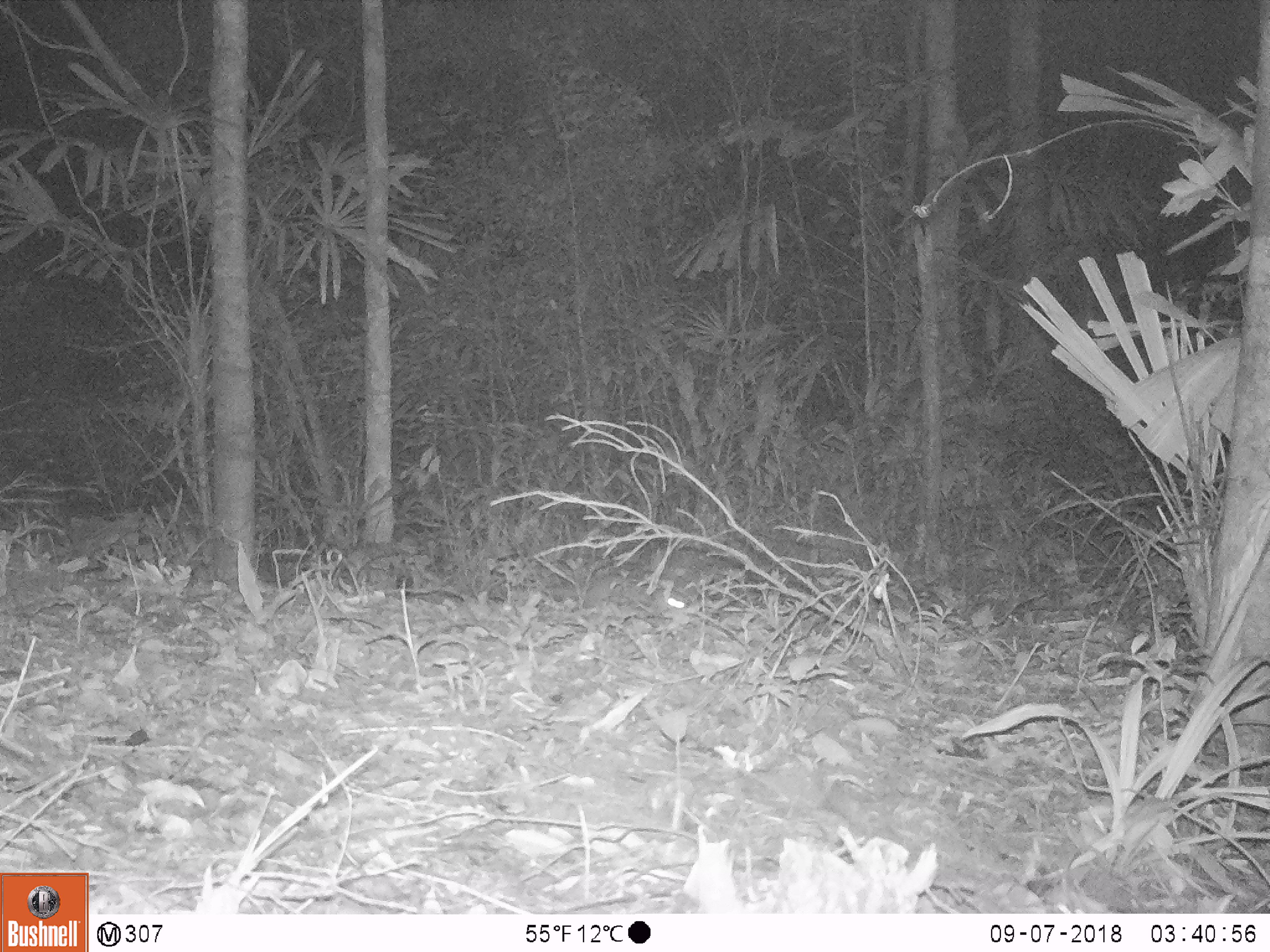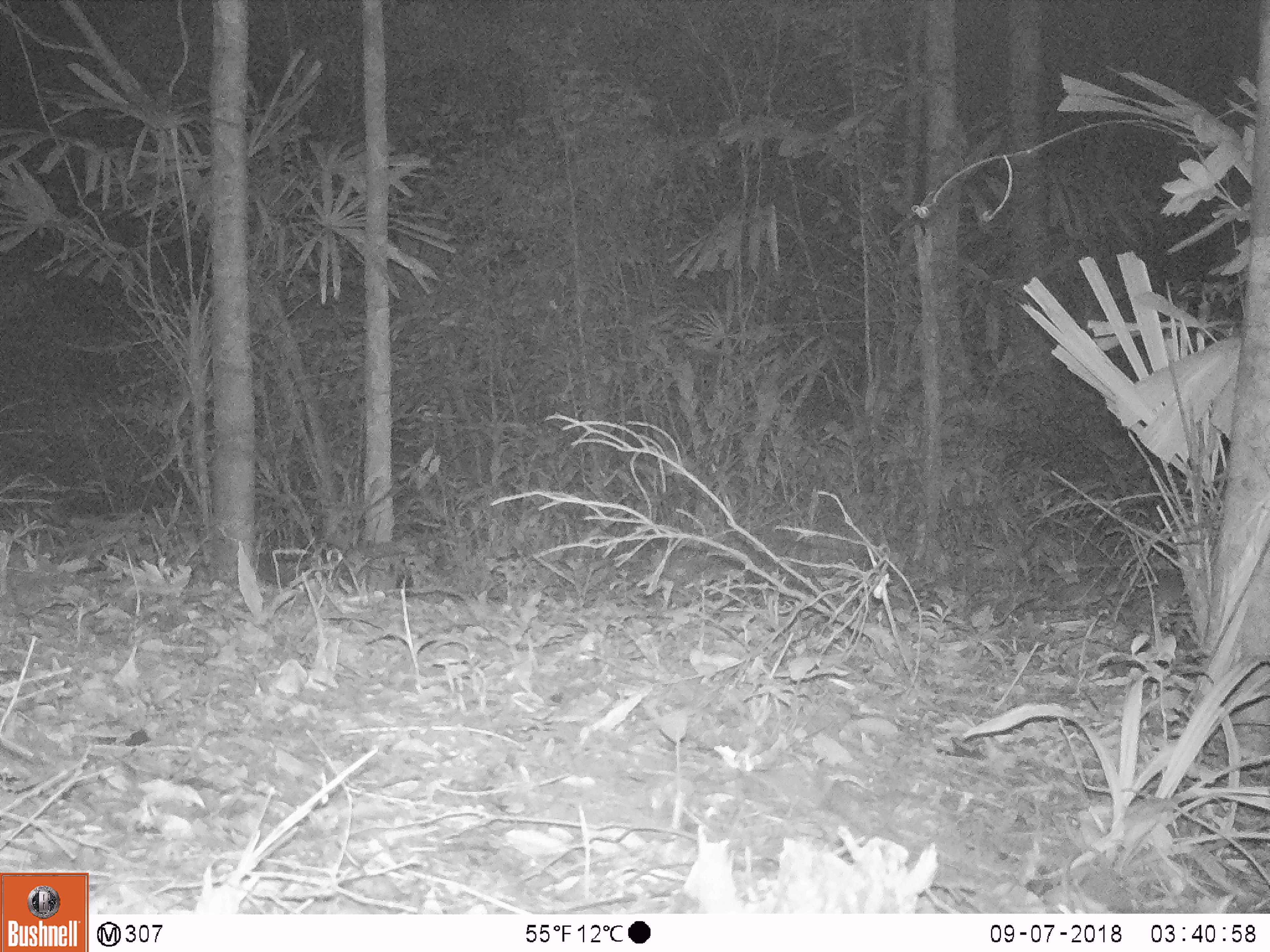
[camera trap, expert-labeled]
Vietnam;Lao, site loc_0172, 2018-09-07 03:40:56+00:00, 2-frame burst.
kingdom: Animalia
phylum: Chordata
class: Mammalia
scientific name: Mammalia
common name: mammal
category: unidentified small mammal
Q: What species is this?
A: Unidentified small mammal (mammal) (Mammalia).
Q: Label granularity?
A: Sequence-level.